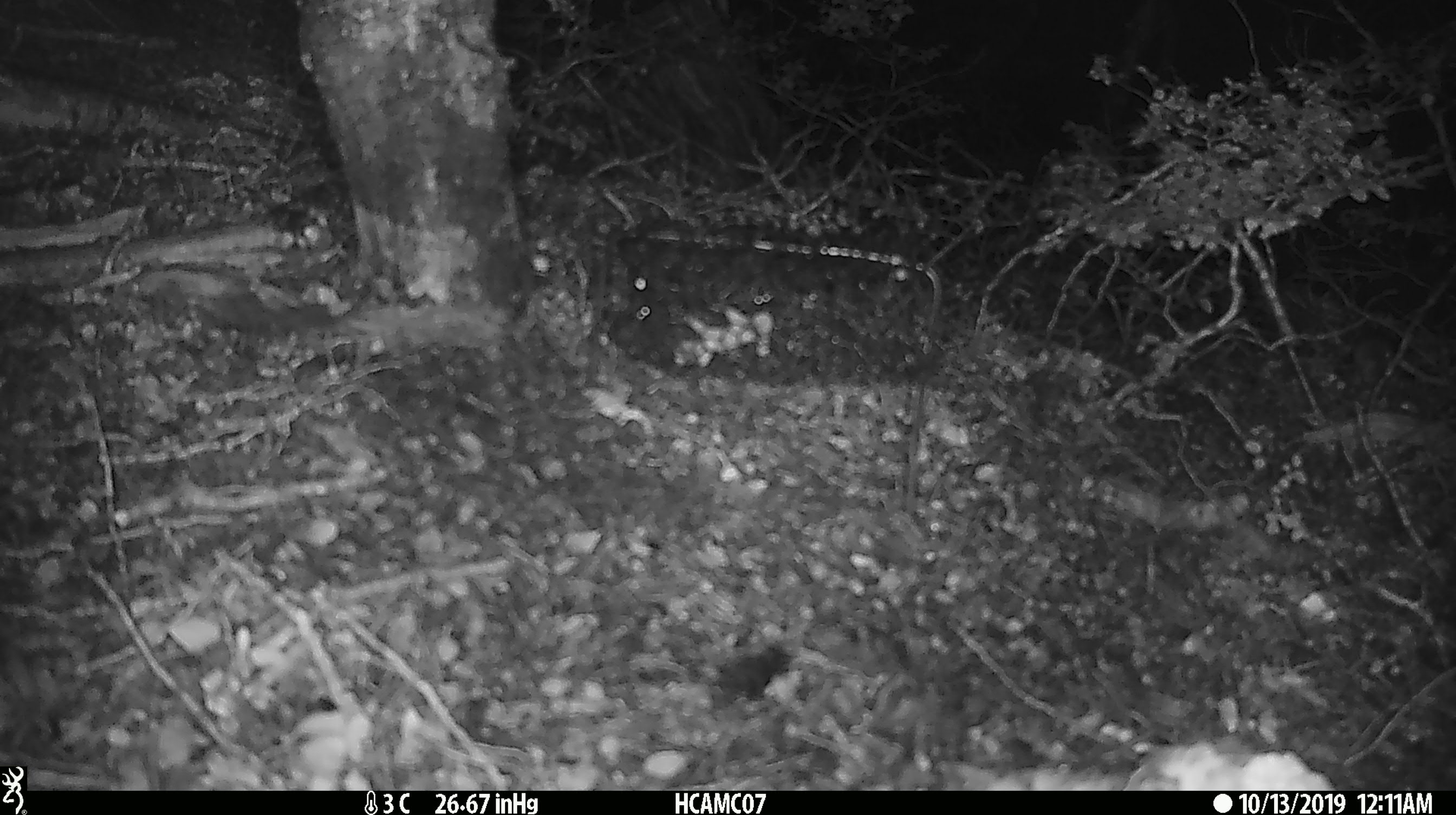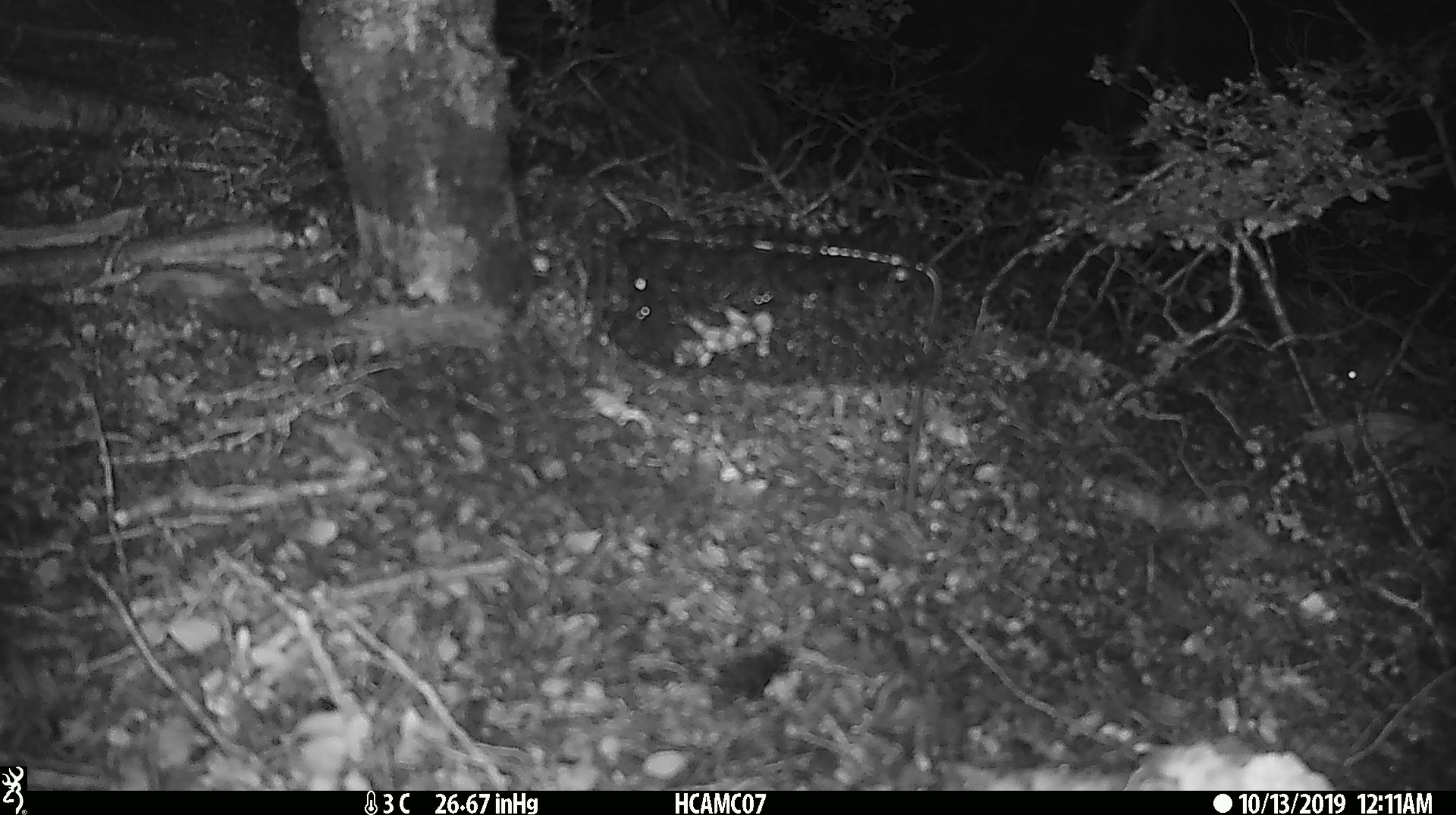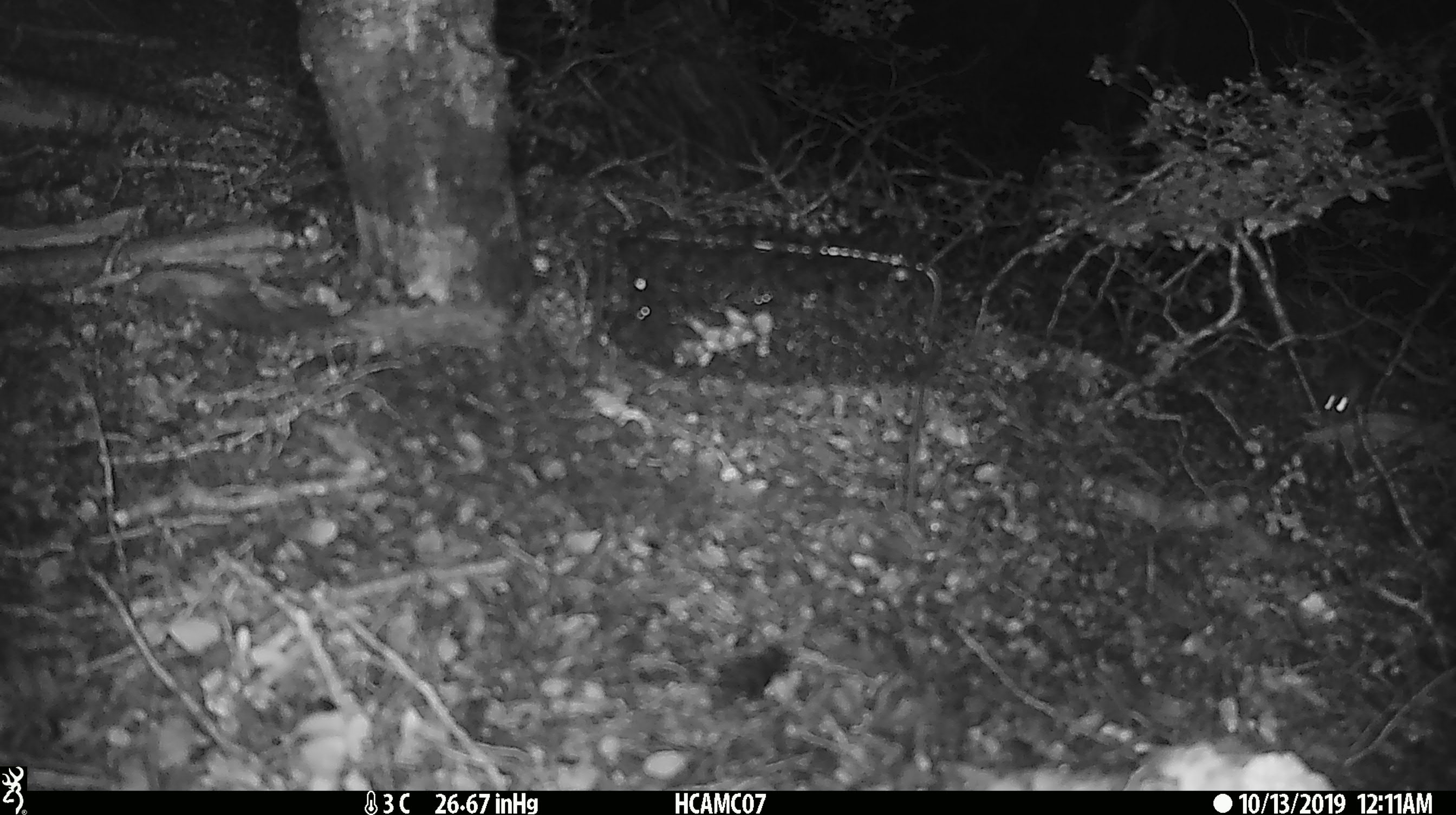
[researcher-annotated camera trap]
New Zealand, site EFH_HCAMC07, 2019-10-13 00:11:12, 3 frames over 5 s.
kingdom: Animalia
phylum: Chordata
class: Mammalia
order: Rodentia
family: Muridae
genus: Mus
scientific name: Mus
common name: mouse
Mouse (Mus).